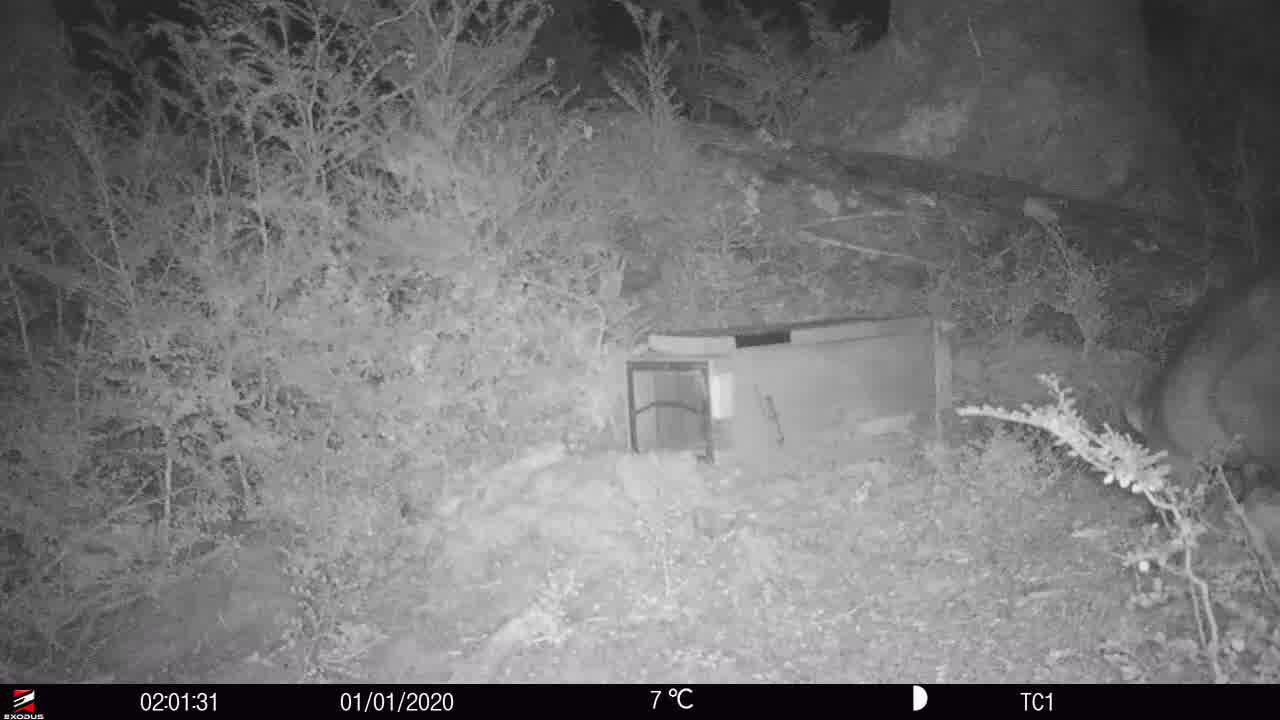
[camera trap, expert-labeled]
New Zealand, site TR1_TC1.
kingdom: Animalia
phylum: Chordata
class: Mammalia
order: Diprotodontia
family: Phalangeridae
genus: Trichosurus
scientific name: Trichosurus vulpecula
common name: common brushtail possum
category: possum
Possum (common brushtail possum) (Trichosurus vulpecula).